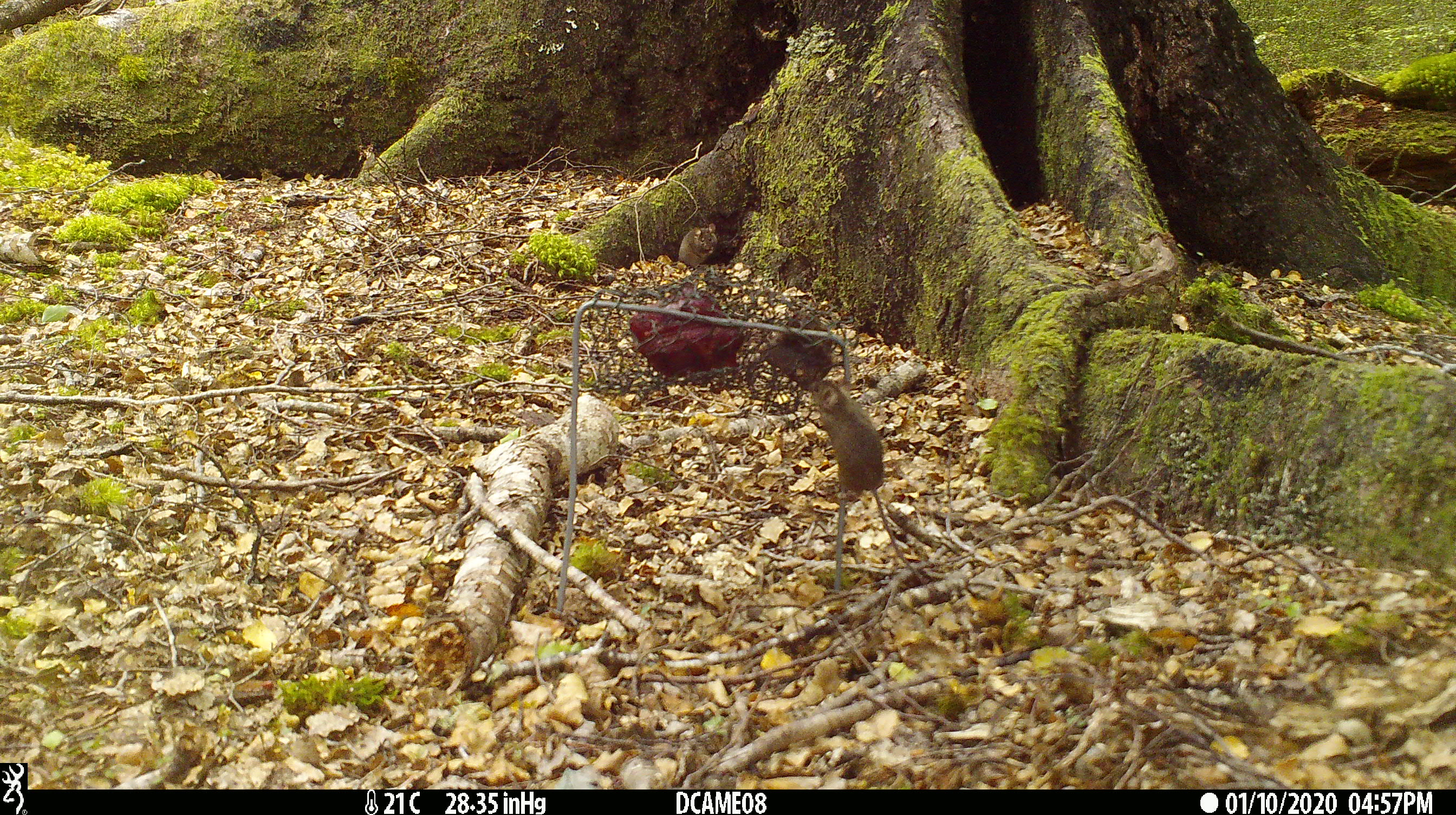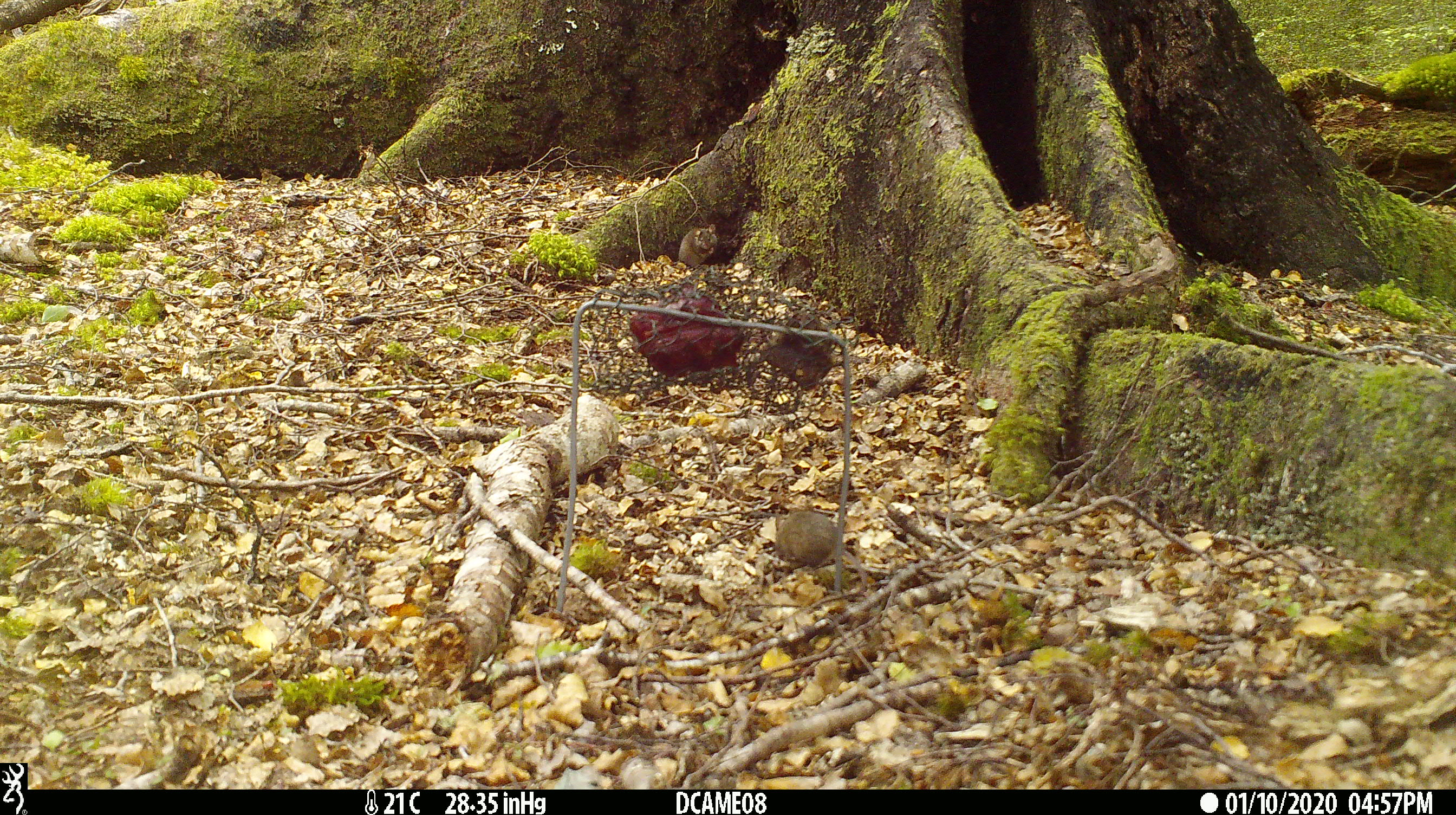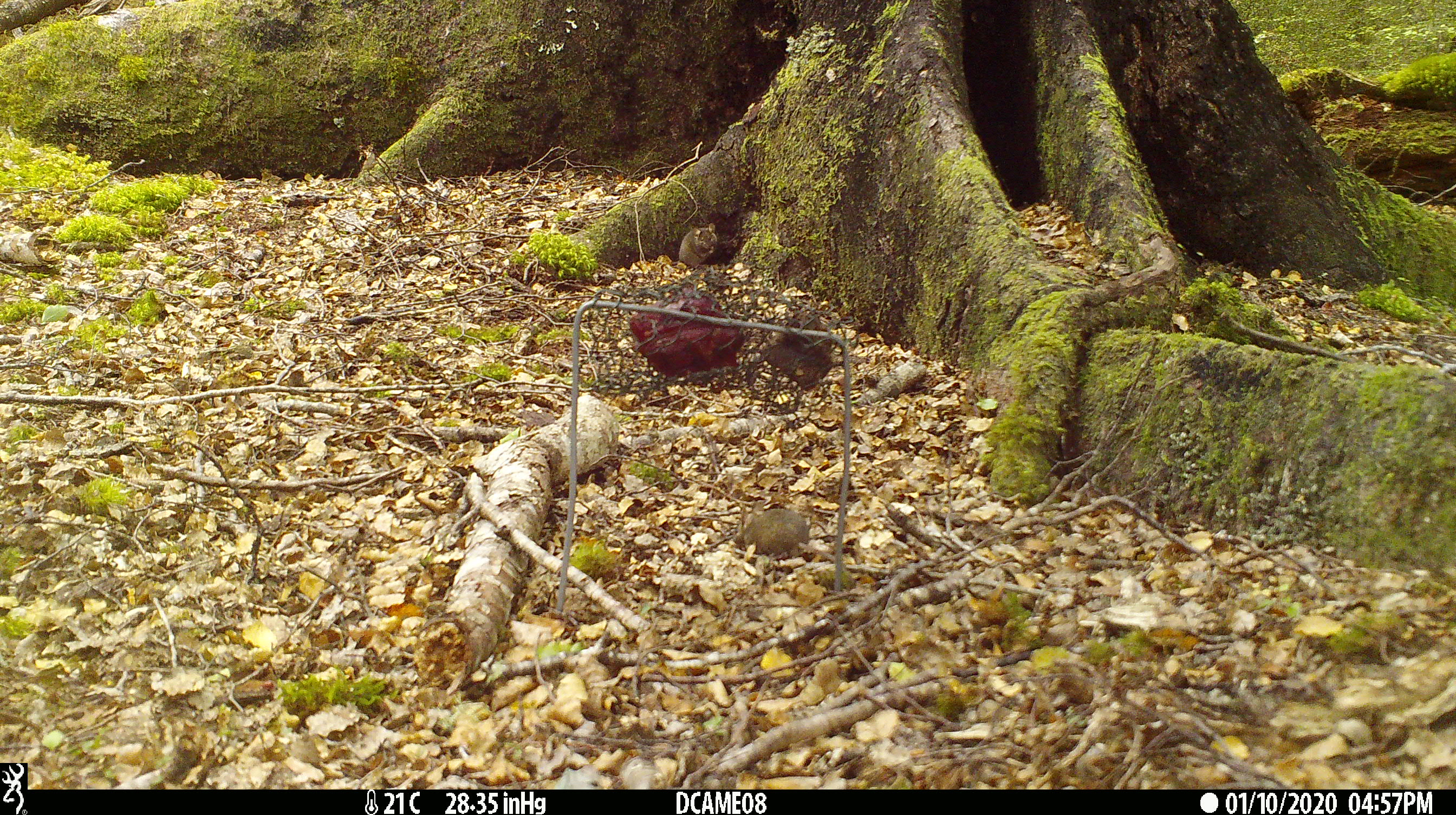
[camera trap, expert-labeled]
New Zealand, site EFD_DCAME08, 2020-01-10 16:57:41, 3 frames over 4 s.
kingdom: Animalia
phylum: Chordata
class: Mammalia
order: Rodentia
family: Muridae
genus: Mus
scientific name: Mus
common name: mouse